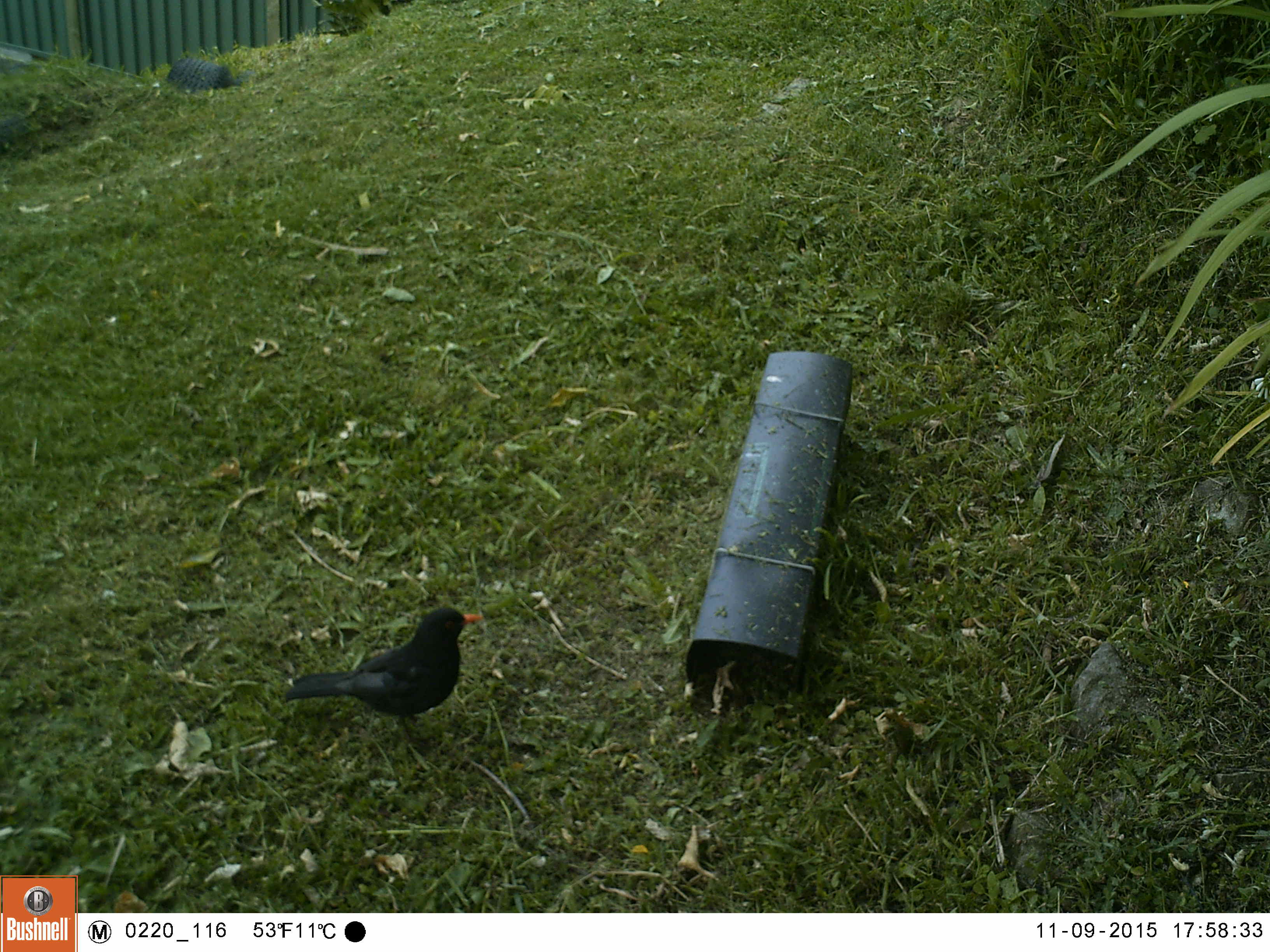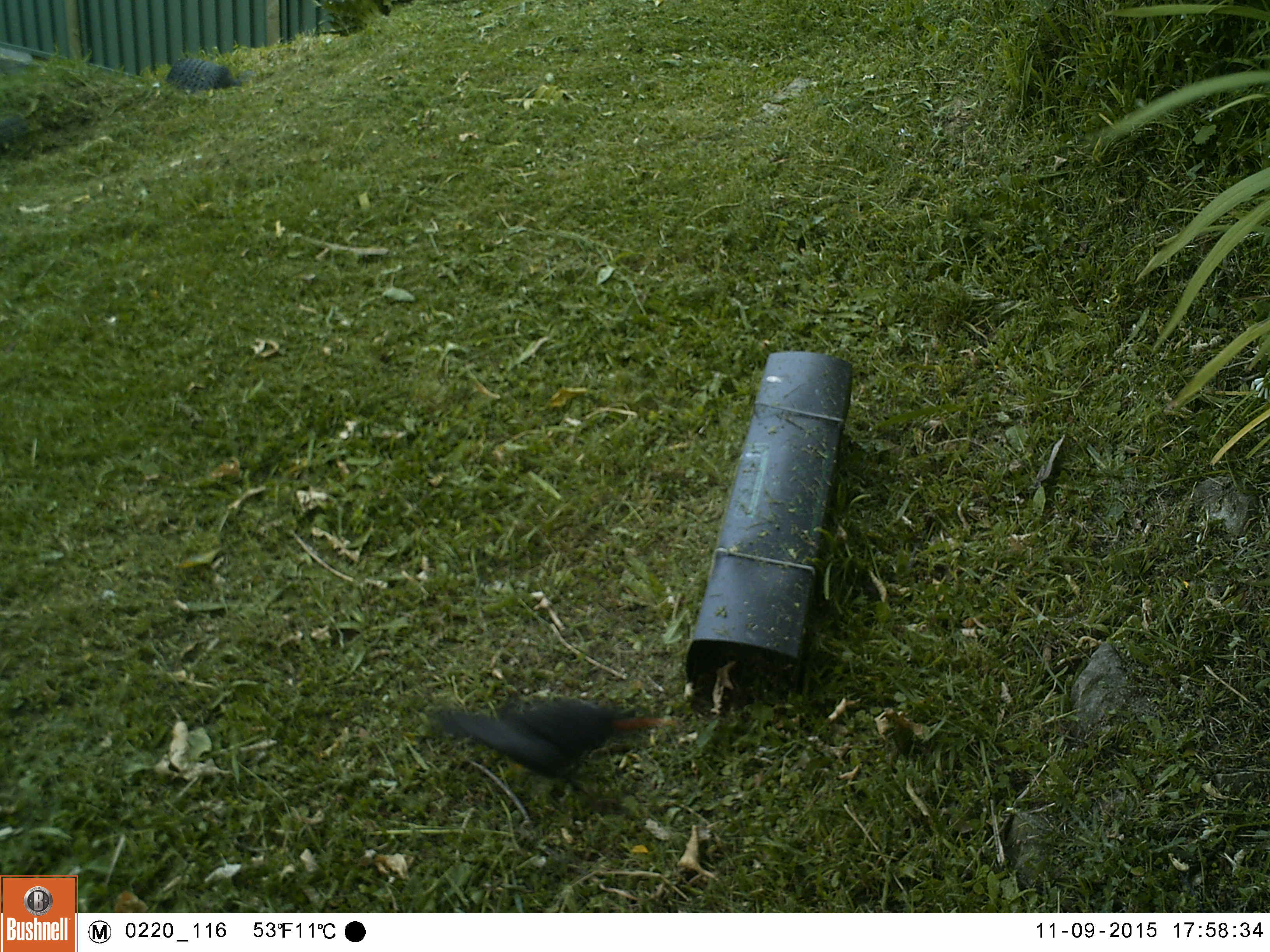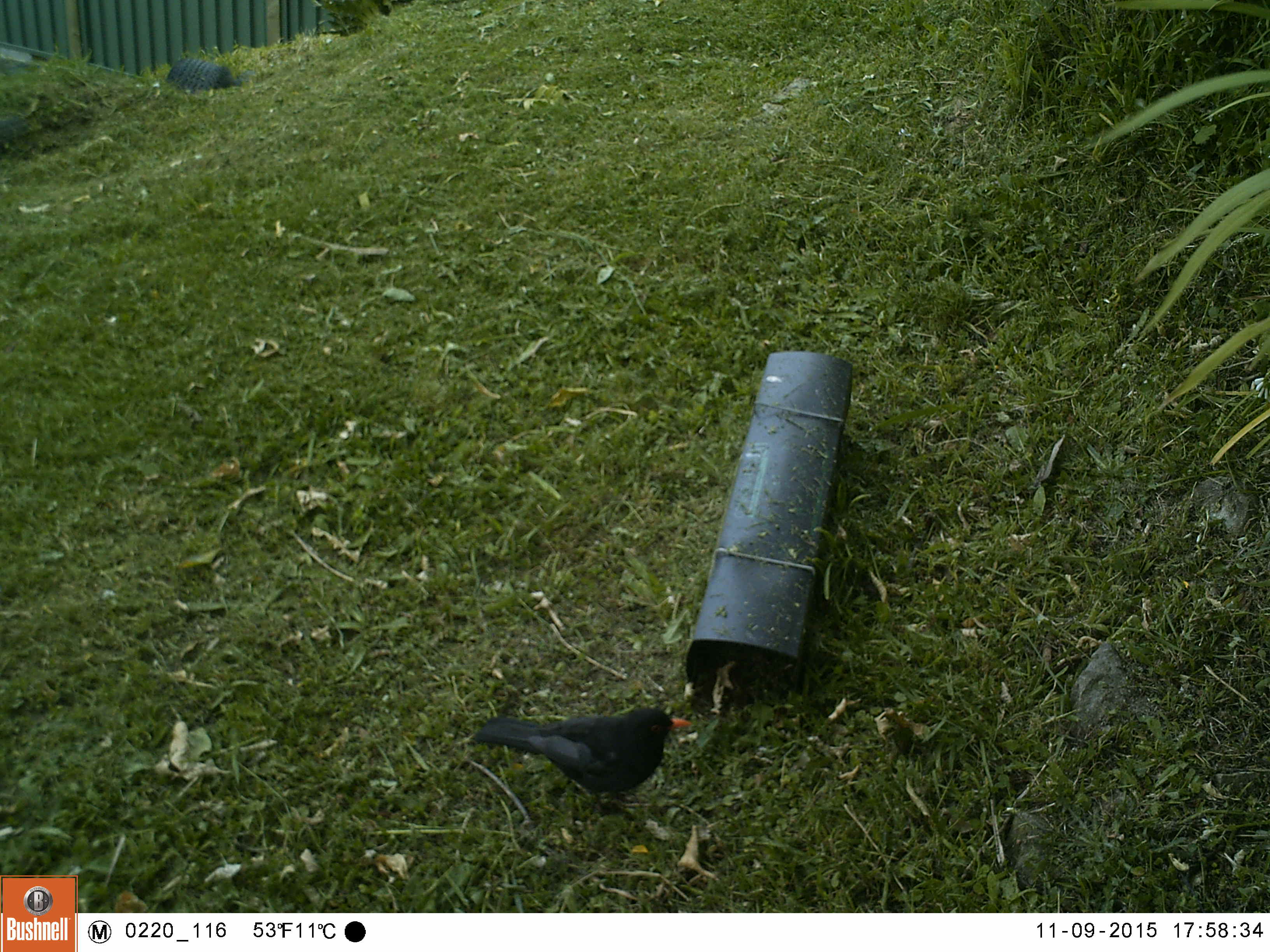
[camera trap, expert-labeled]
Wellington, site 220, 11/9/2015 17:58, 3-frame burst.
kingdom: Animalia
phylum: Chordata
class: Aves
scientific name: Aves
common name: bird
Bird (Aves).